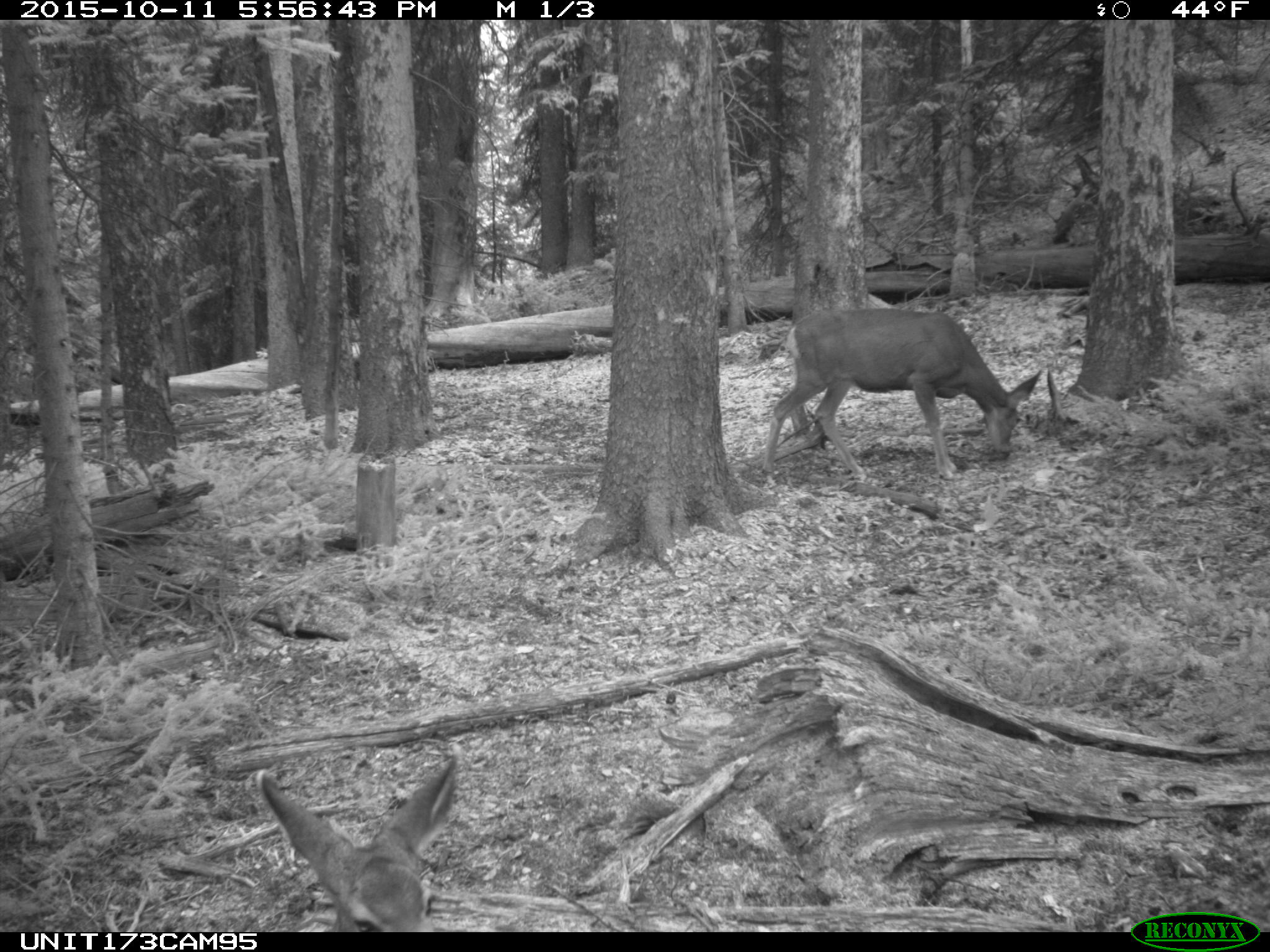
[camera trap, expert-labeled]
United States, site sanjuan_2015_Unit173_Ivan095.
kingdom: Animalia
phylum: Chordata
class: Mammalia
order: Artiodactyla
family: Cervidae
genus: Odocoileus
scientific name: Odocoileus hemionus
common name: mule deer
Odocoileus hemionus (mule deer).